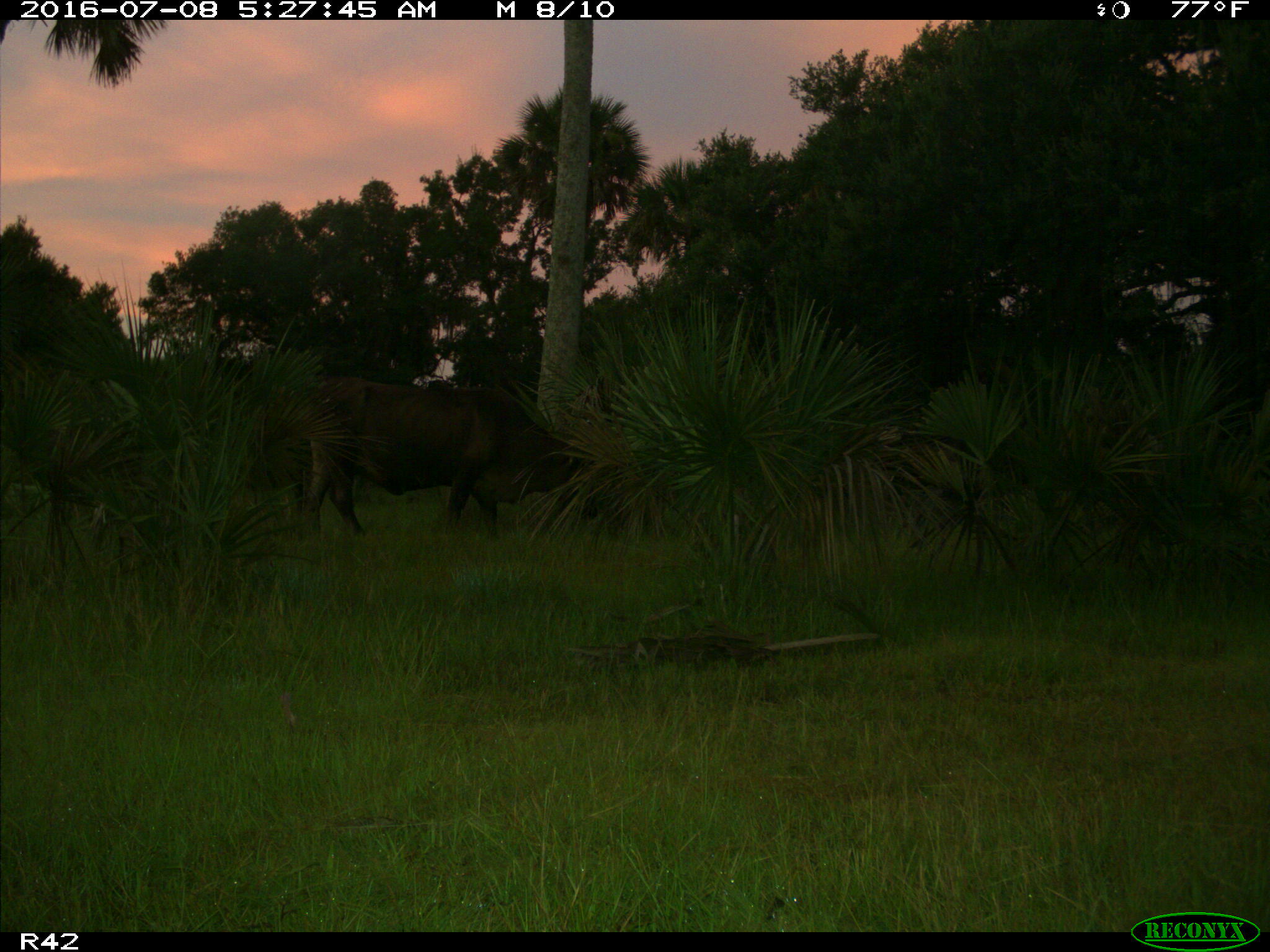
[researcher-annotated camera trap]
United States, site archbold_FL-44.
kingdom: Animalia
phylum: Chordata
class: Mammalia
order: Artiodactyla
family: Bovidae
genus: Bos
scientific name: Bos taurus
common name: domestic cow